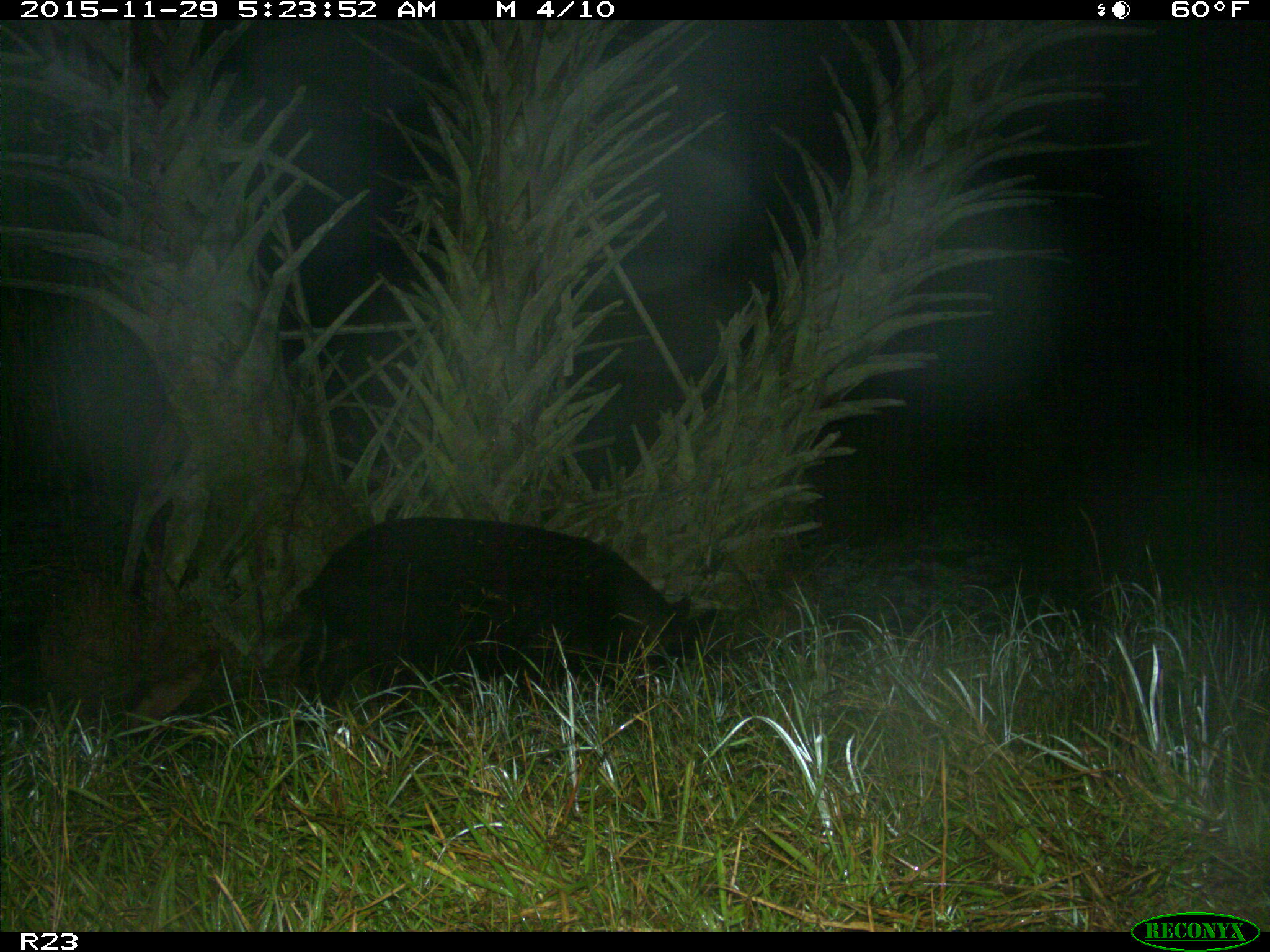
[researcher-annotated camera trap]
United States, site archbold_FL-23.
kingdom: Animalia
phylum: Chordata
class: Mammalia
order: Artiodactyla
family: Suidae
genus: Sus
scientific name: Sus scrofa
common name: wild boar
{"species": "Sus scrofa (wild boar)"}